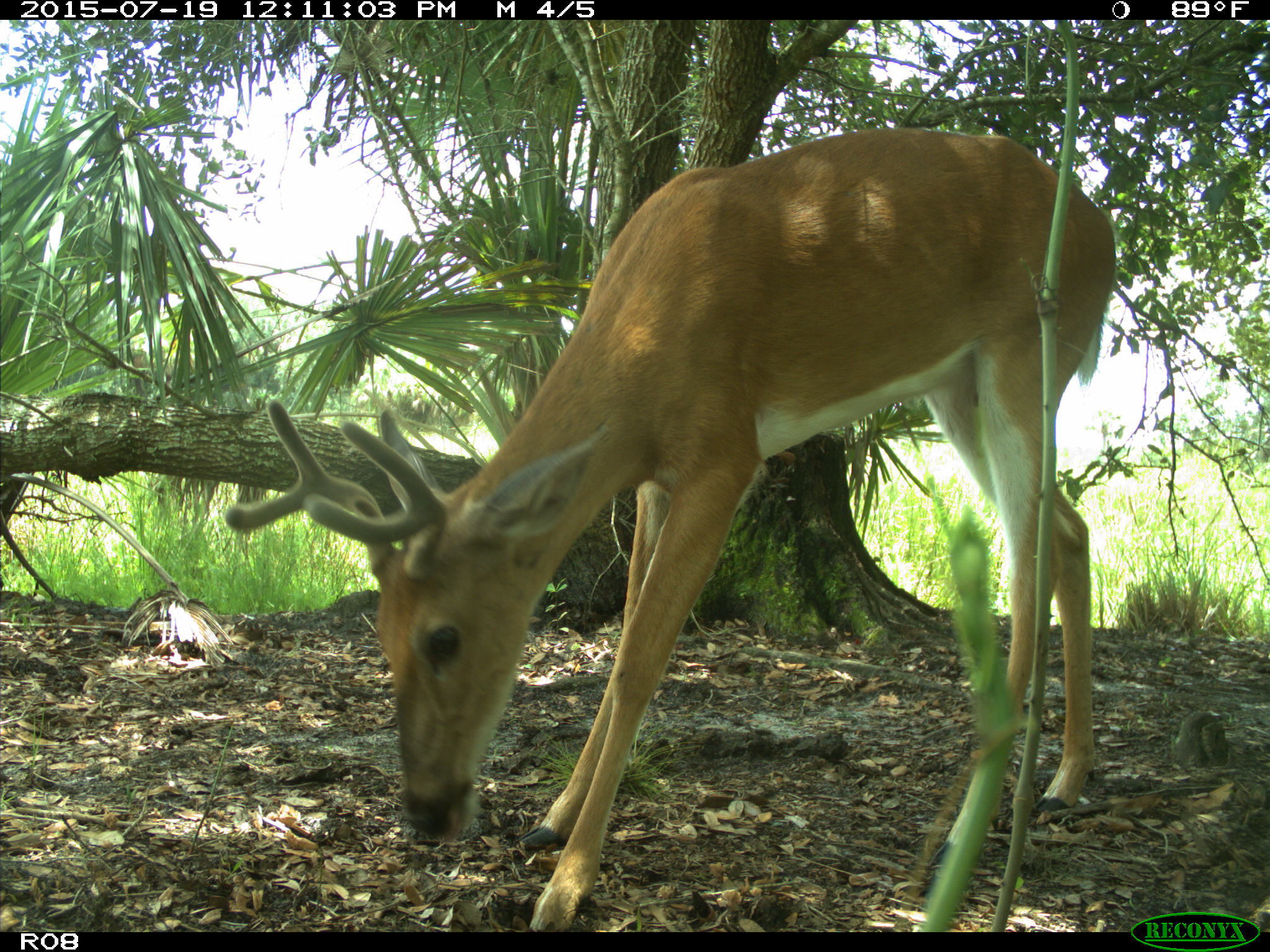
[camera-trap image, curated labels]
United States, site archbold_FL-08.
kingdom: Animalia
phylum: Chordata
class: Mammalia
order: Artiodactyla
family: Cervidae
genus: Odocoileus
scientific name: Odocoileus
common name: deer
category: unidentified deer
Unidentified deer (deer) (Odocoileus).